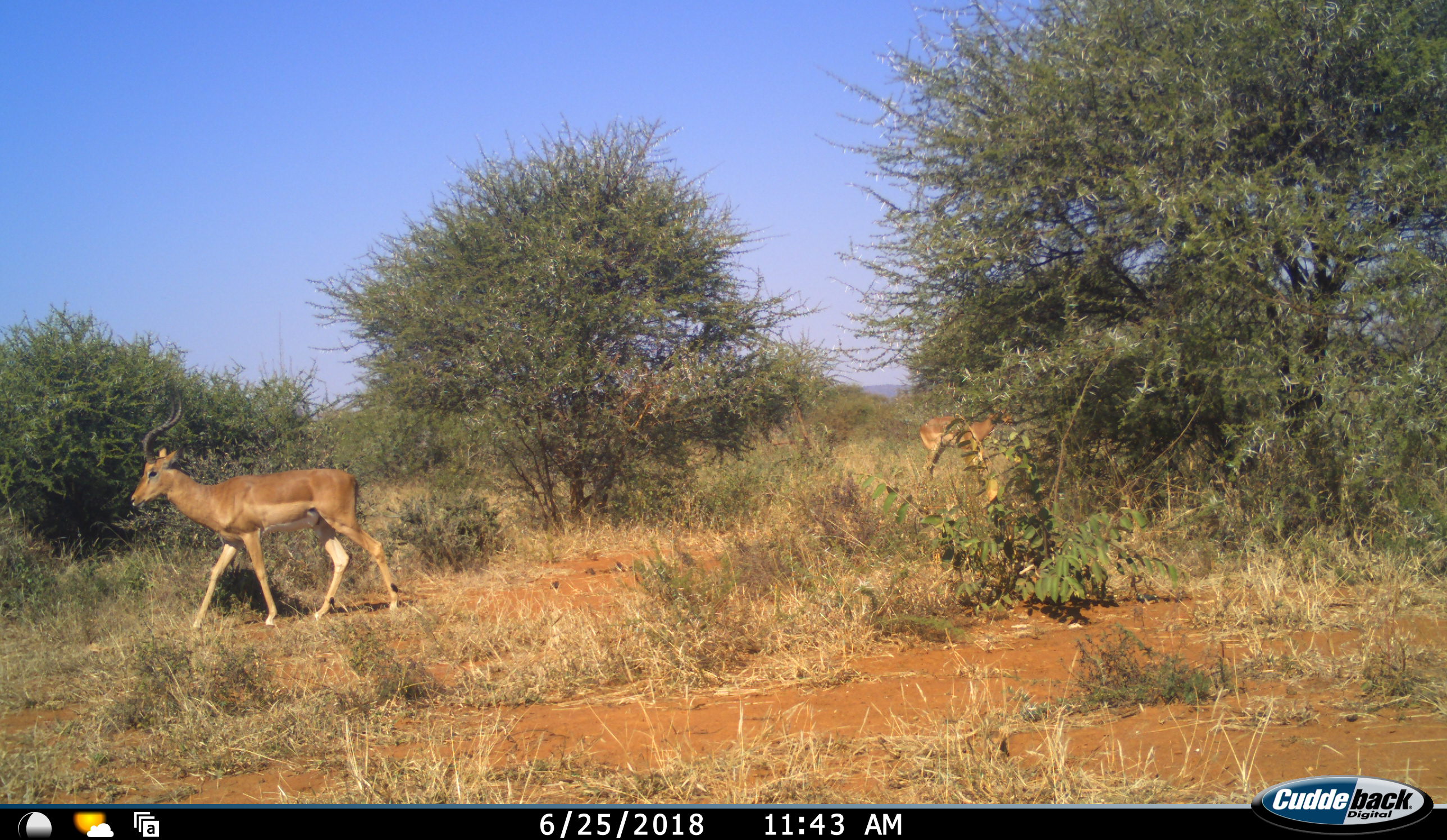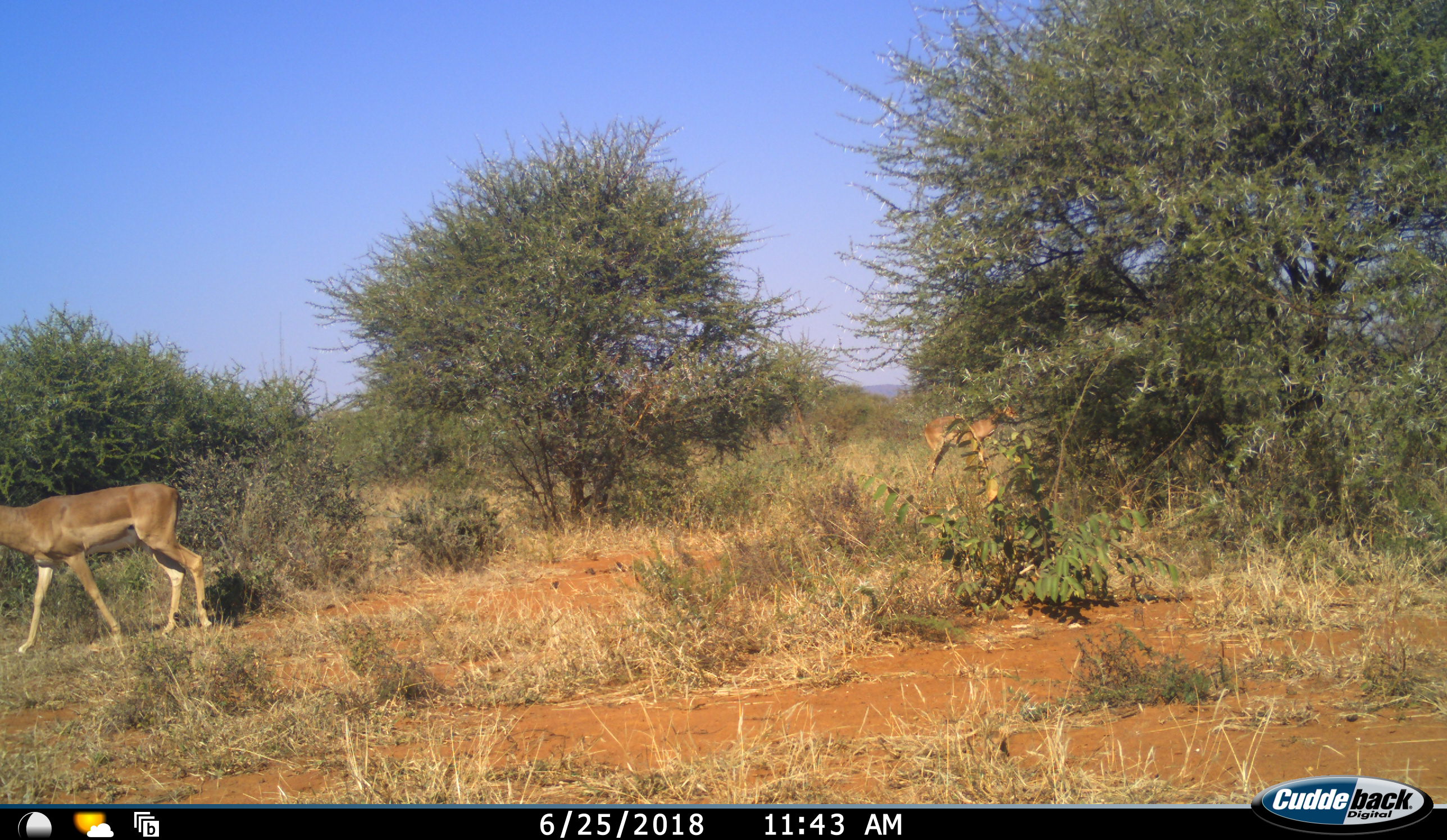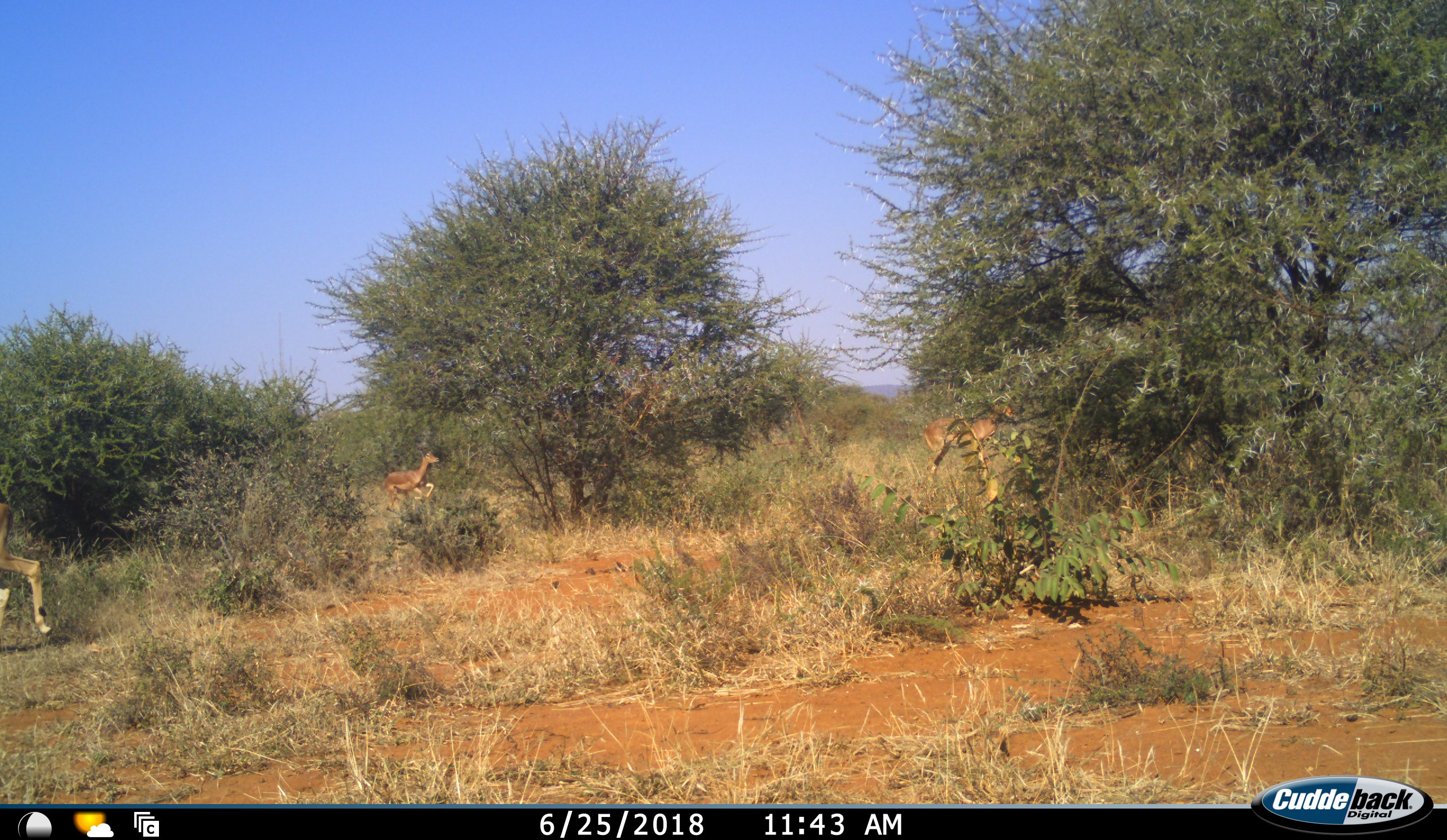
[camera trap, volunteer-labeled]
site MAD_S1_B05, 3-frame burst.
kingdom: Animalia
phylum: Chordata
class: Mammalia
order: Artiodactyla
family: Bovidae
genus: Aepyceros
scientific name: Aepyceros melampus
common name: impala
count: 3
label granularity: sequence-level